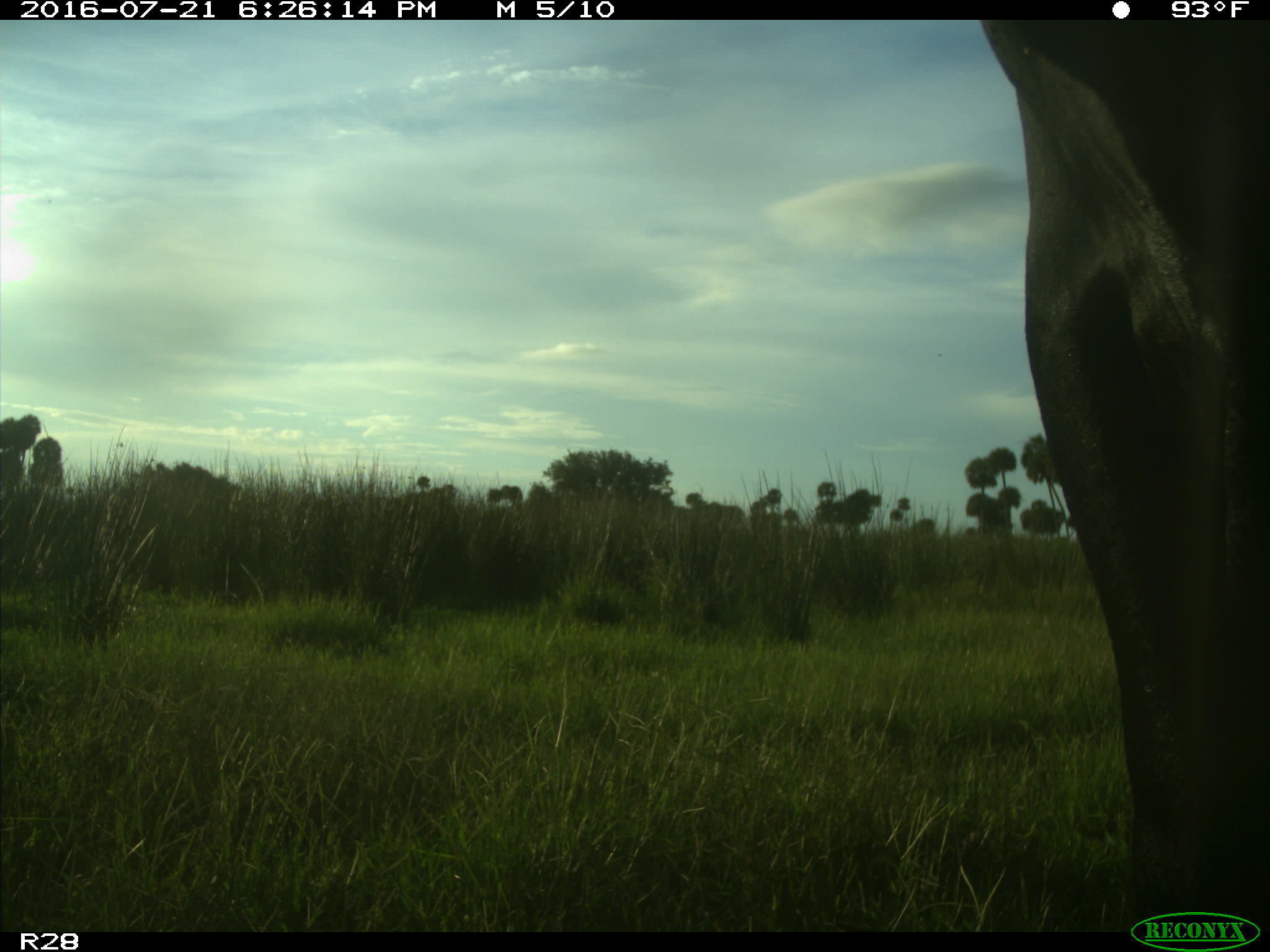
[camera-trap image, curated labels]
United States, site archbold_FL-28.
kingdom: Animalia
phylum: Chordata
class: Mammalia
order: Artiodactyla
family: Bovidae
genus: Bos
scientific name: Bos taurus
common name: domestic cow